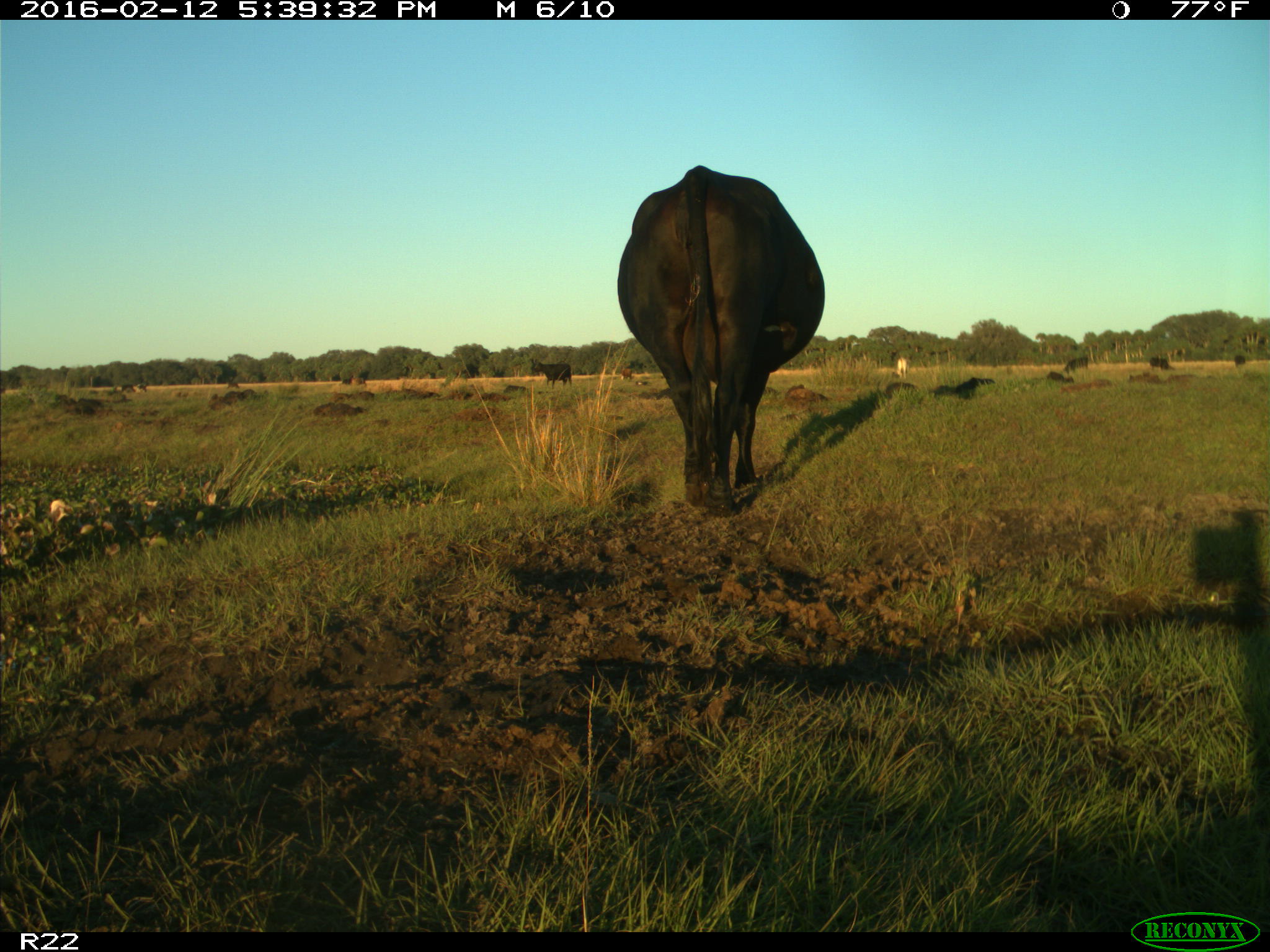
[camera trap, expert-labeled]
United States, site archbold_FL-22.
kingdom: Animalia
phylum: Chordata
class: Mammalia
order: Artiodactyla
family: Bovidae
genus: Bos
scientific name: Bos taurus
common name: domestic cow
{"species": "Bos taurus (domestic cow)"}